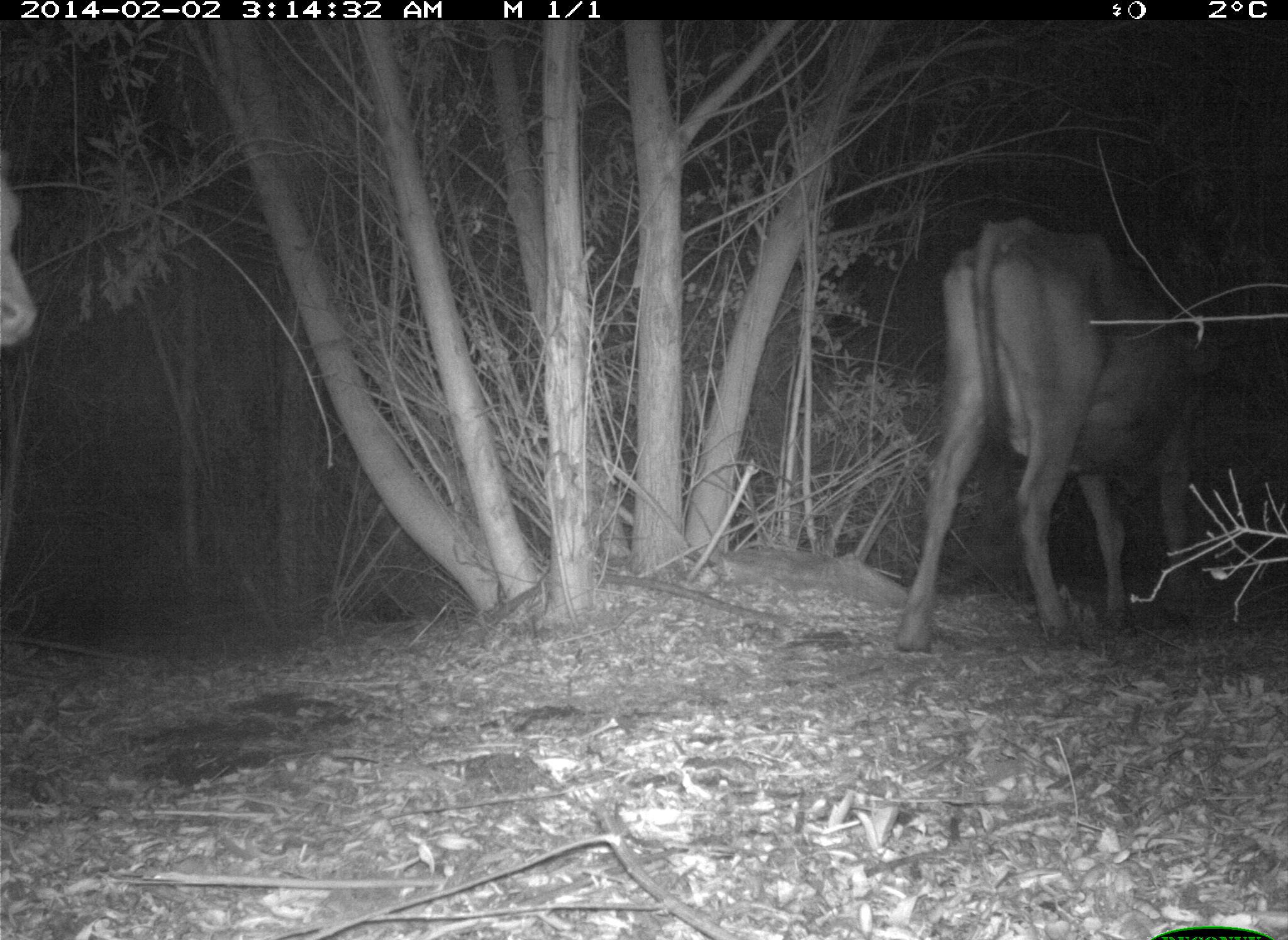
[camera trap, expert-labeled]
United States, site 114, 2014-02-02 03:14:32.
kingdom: Animalia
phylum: Chordata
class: Mammalia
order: Artiodactyla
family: Bovidae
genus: Bos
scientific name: Bos taurus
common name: cow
Cow (Bos taurus).